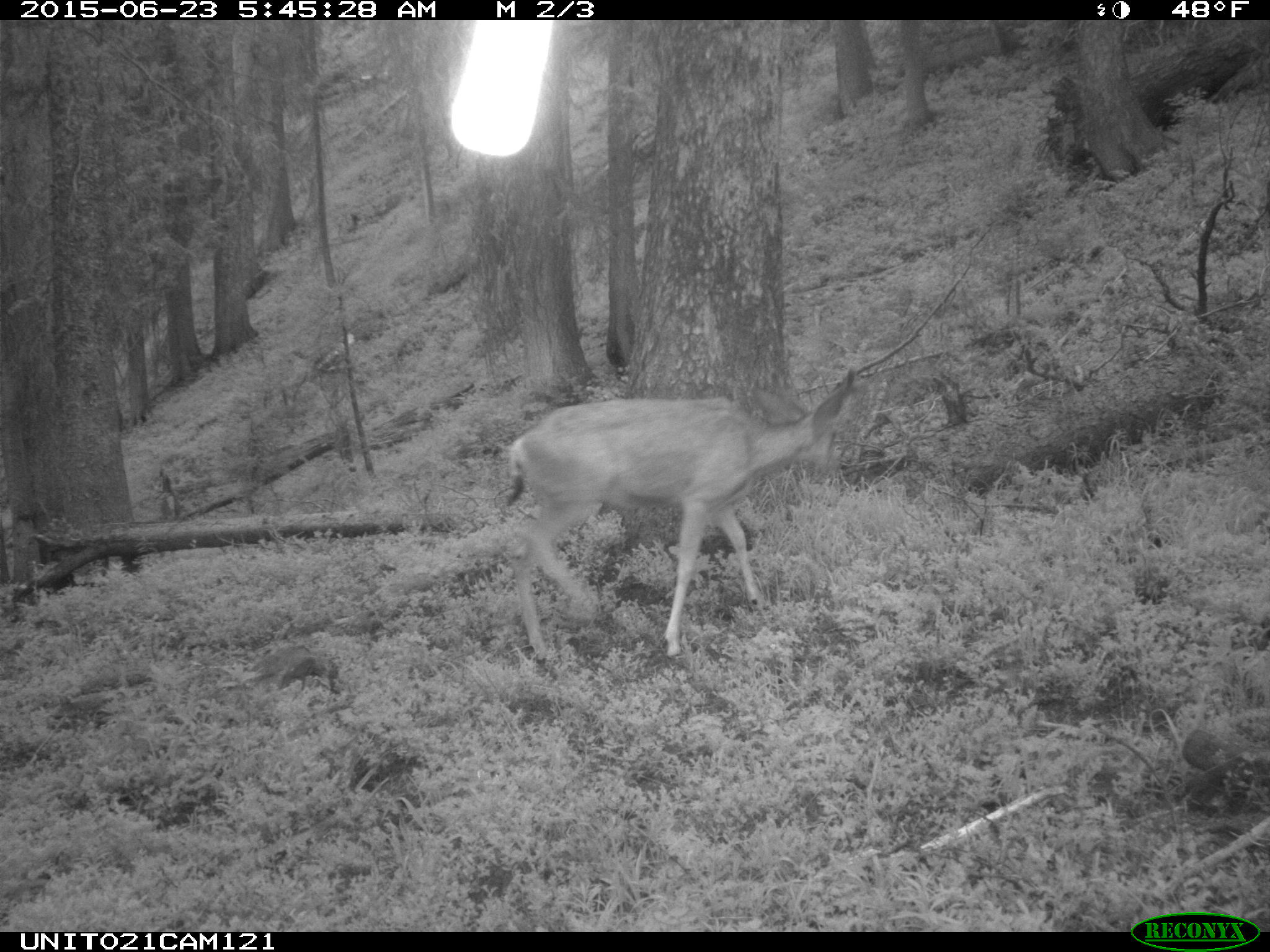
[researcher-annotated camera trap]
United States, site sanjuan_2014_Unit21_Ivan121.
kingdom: Animalia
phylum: Chordata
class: Mammalia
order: Artiodactyla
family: Cervidae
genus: Odocoileus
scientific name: Odocoileus hemionus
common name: mule deer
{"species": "Odocoileus hemionus (mule deer)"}